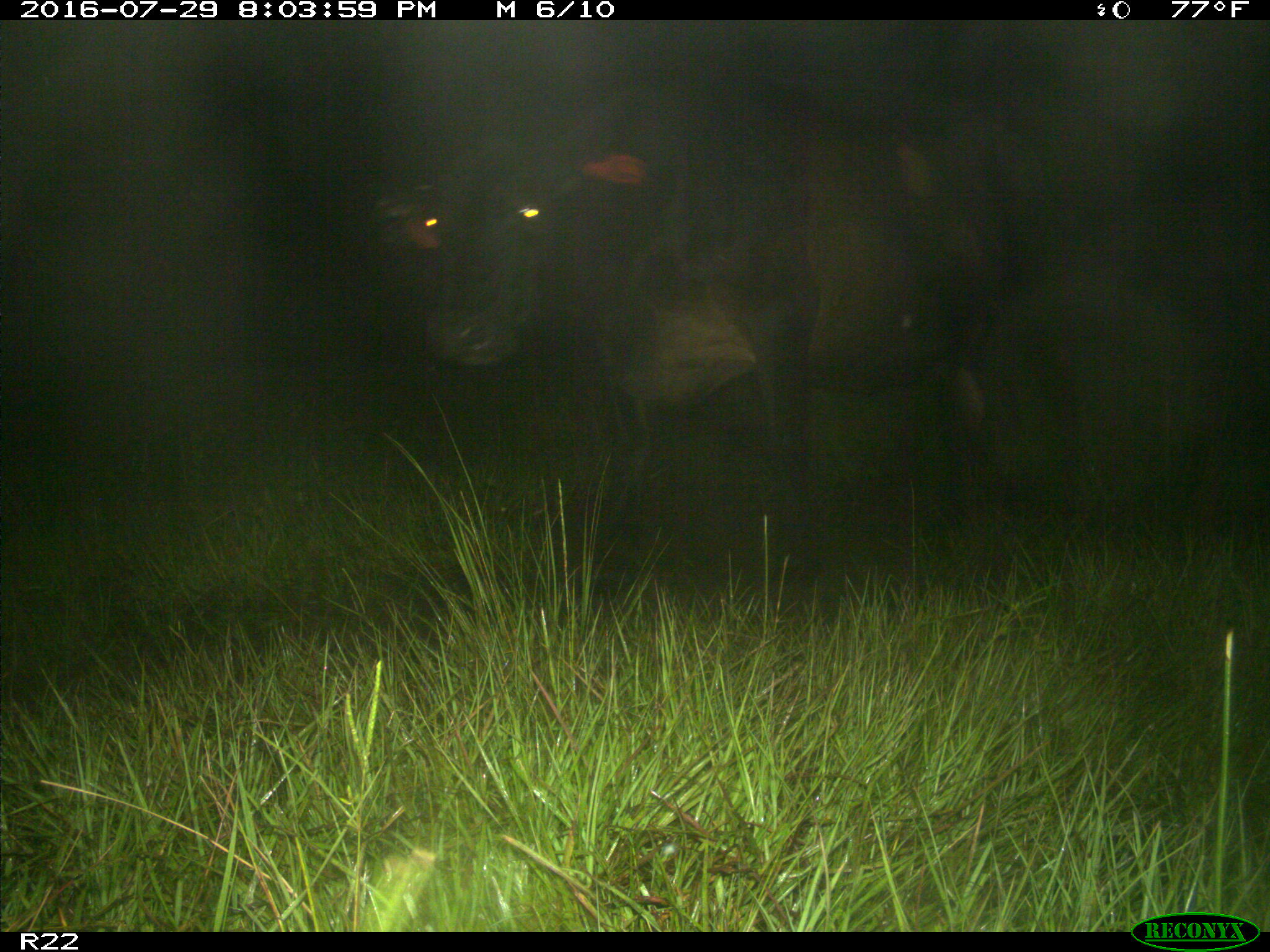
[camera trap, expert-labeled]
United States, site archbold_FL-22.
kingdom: Animalia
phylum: Chordata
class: Mammalia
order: Artiodactyla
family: Bovidae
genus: Bos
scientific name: Bos taurus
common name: domestic cow